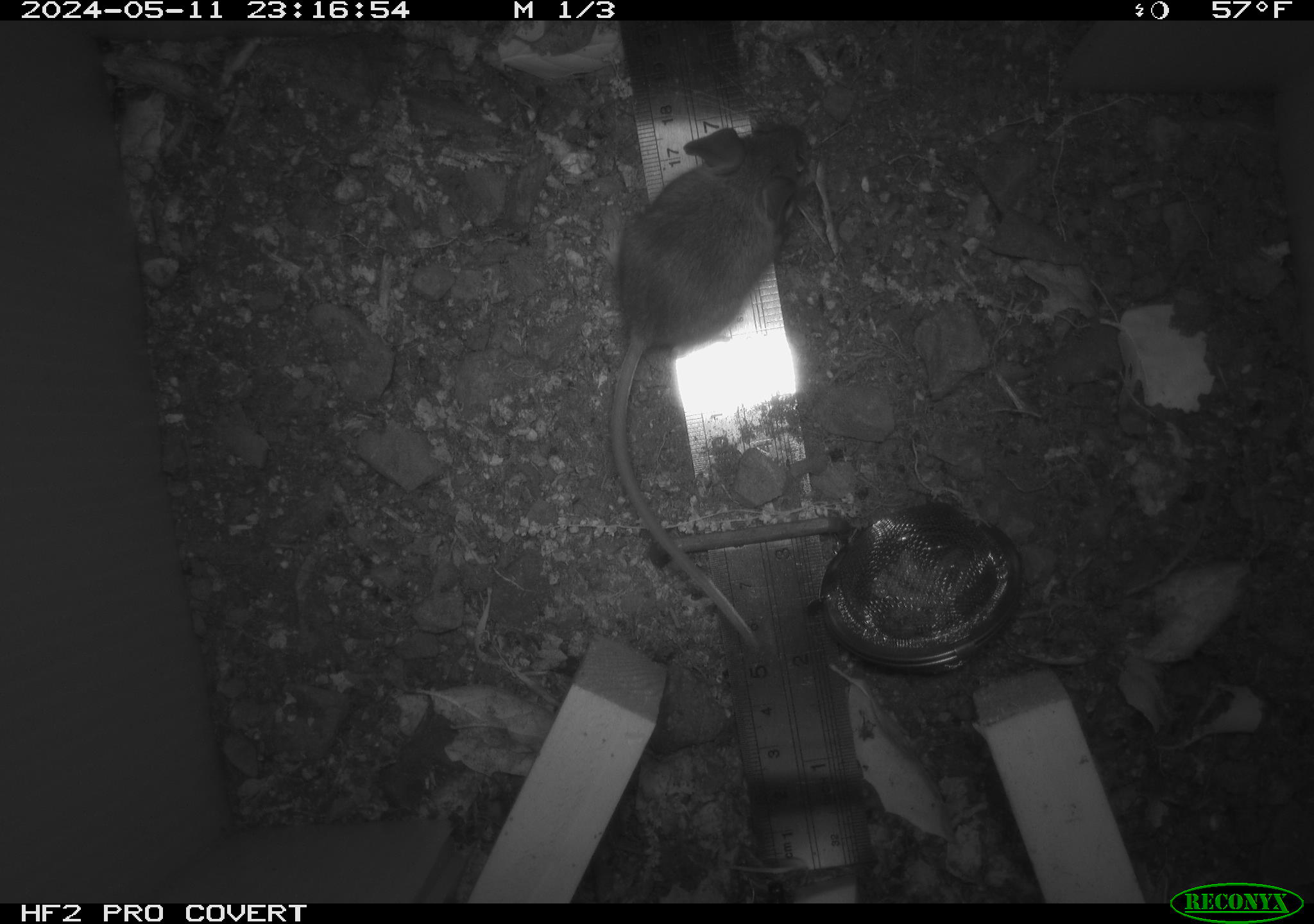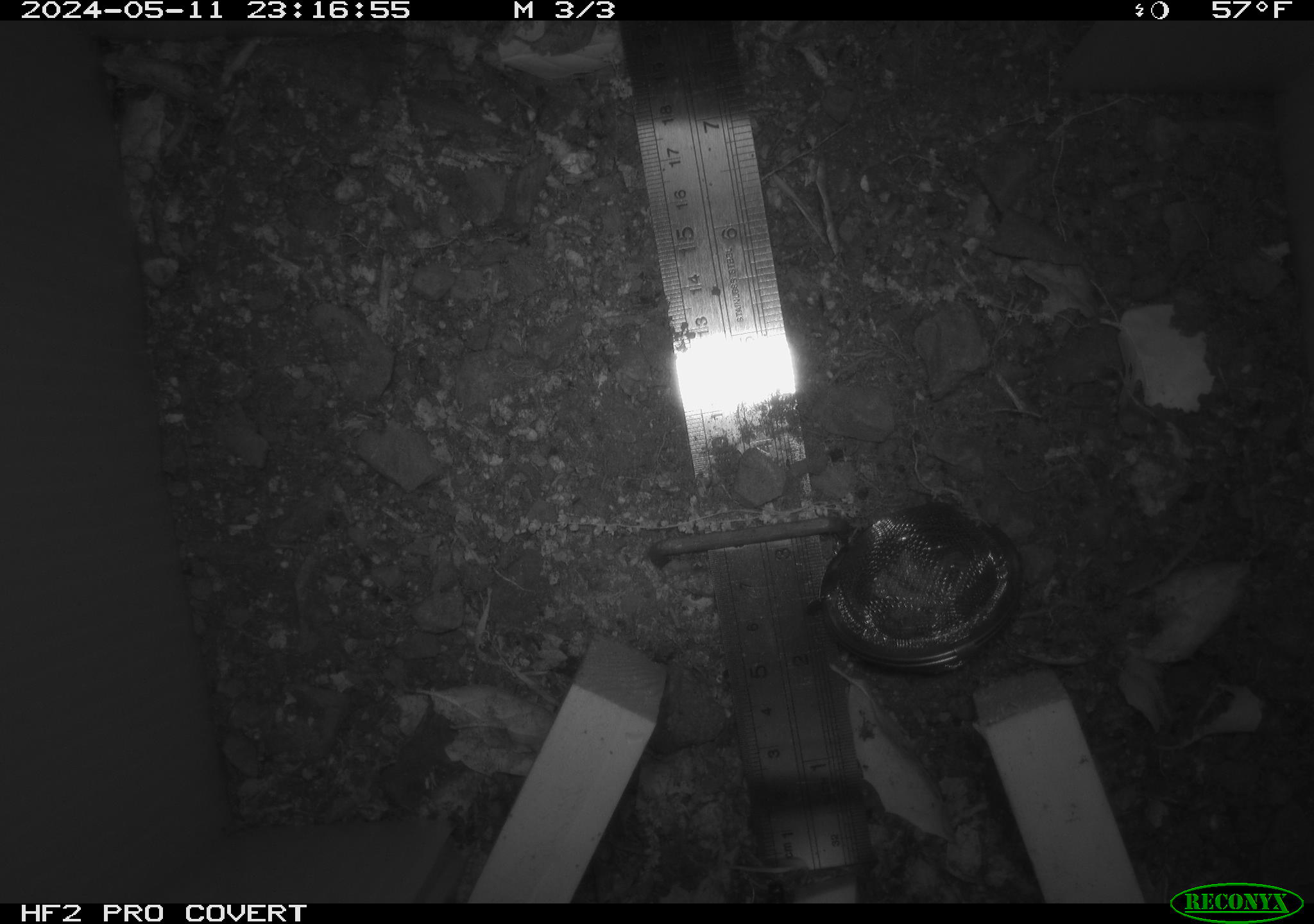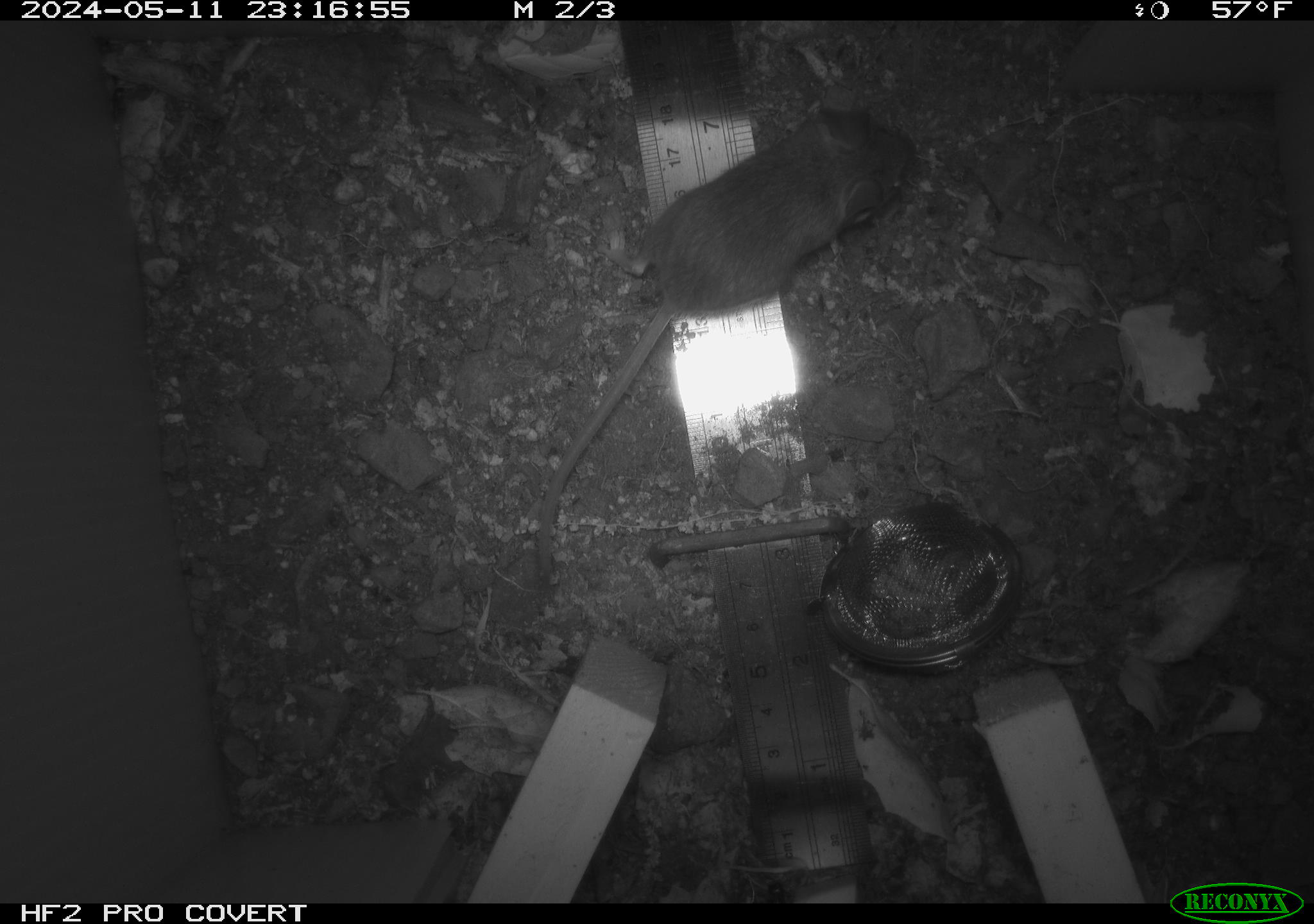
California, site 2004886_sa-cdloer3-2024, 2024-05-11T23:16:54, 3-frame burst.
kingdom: Animalia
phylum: Chordata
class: Mammalia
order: Rodentia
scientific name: Rodentia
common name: mouse species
Mouse species (Rodentia).